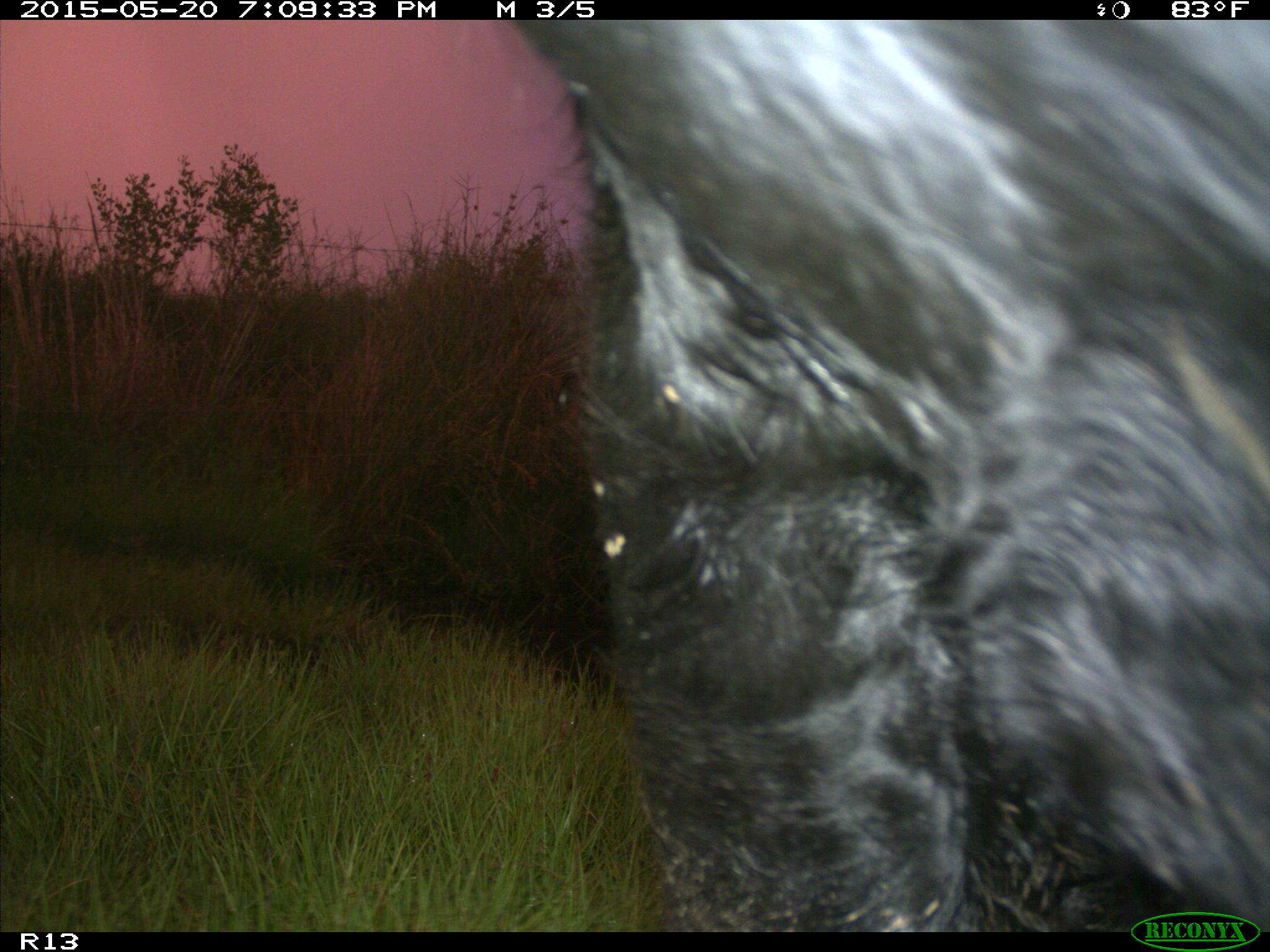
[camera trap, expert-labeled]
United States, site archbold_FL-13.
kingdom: Animalia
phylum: Chordata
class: Mammalia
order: Artiodactyla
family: Bovidae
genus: Bos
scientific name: Bos taurus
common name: domestic cow